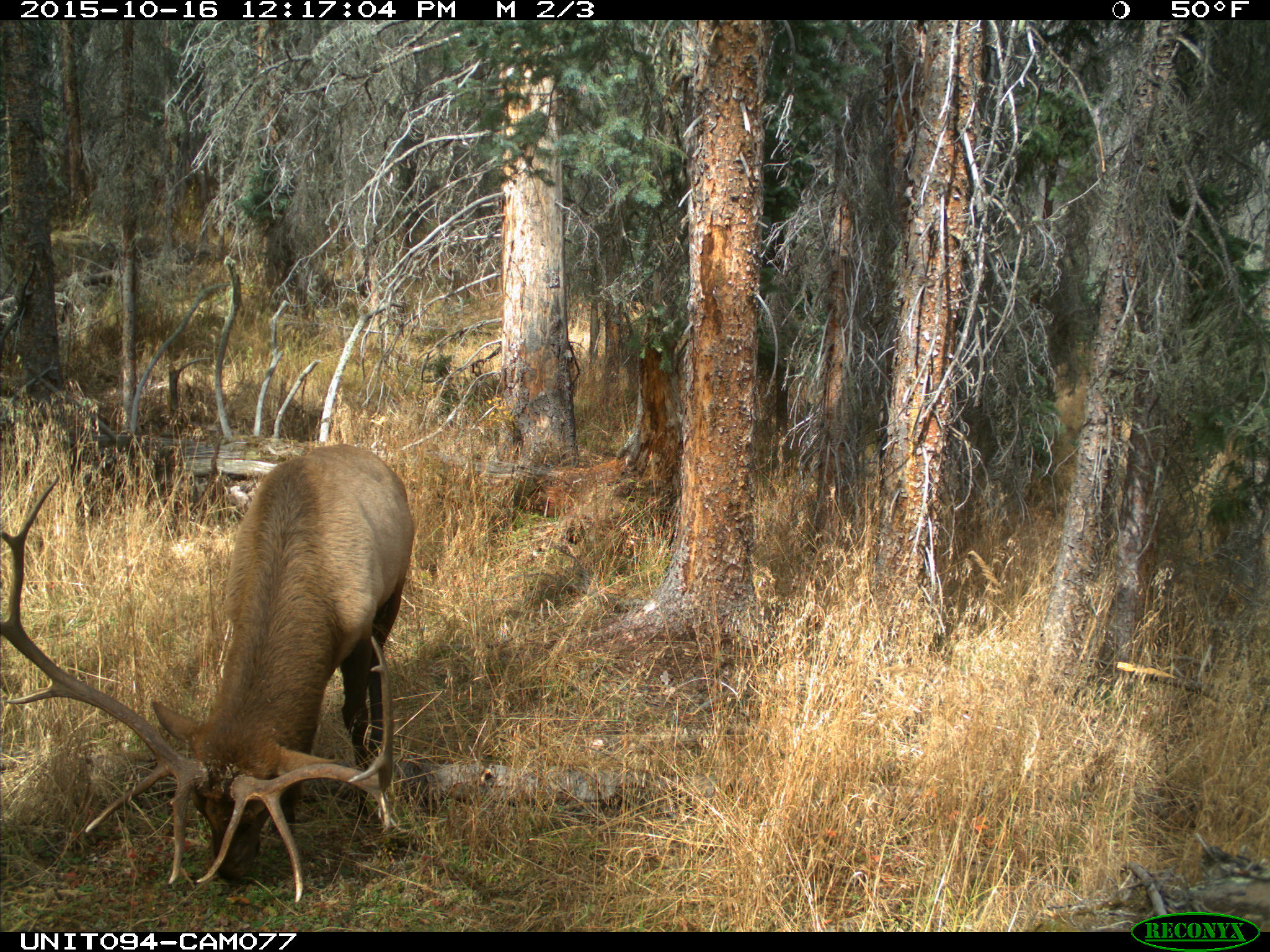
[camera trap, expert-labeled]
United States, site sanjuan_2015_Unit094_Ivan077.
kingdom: Animalia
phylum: Chordata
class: Mammalia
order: Artiodactyla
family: Cervidae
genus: Cervus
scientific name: Cervus elaphus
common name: red deer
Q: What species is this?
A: Cervus elaphus (red deer).